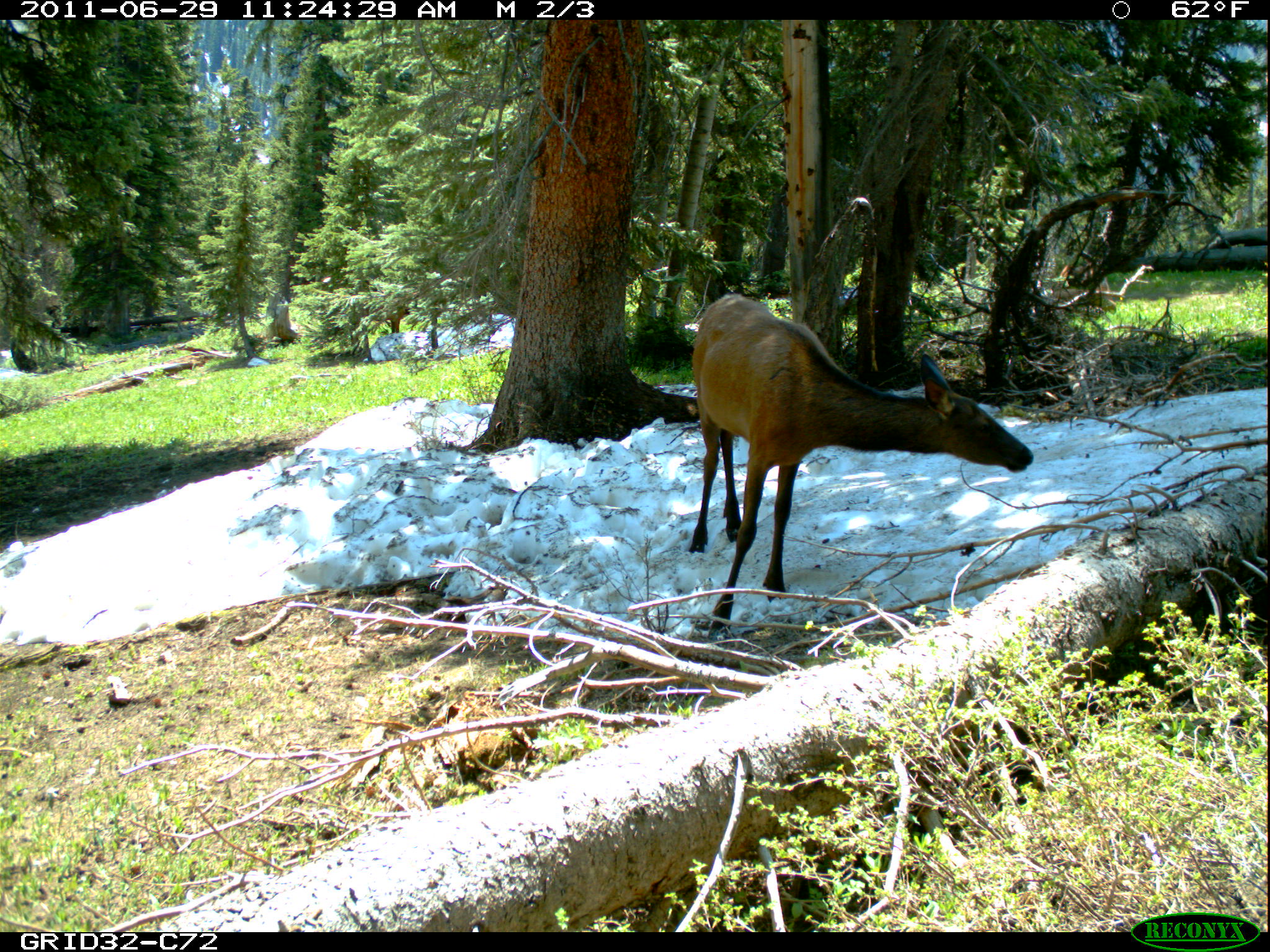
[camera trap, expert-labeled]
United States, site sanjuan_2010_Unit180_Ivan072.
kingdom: Animalia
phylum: Chordata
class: Mammalia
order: Artiodactyla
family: Cervidae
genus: Cervus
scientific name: Cervus elaphus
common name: red deer